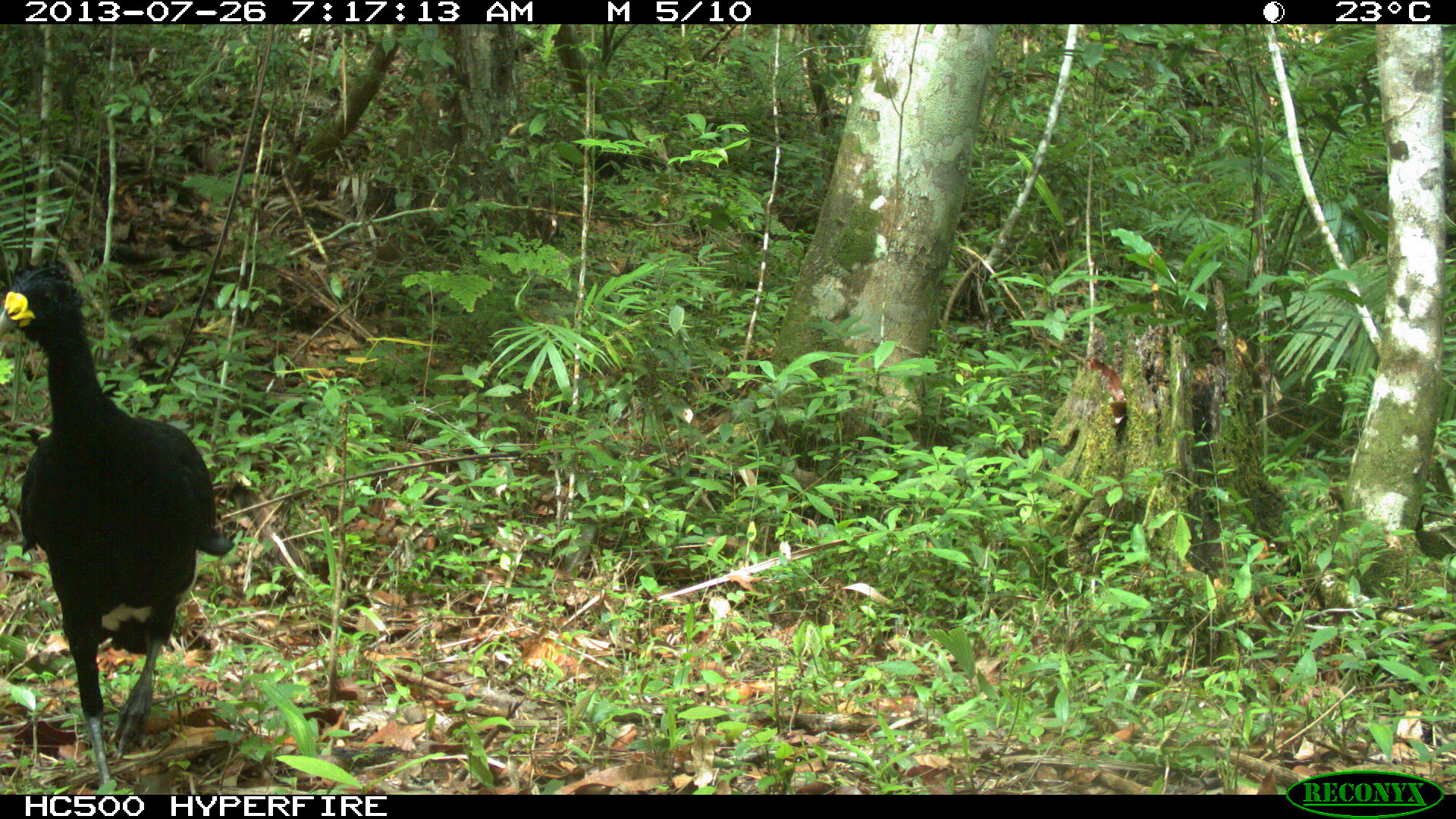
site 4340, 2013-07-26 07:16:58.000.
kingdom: Animalia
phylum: Chordata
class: Aves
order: Galliformes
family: Cracidae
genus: Crax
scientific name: Crax rubra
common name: great curassow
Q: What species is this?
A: Crax rubra (great curassow).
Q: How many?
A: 1.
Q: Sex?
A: Male.